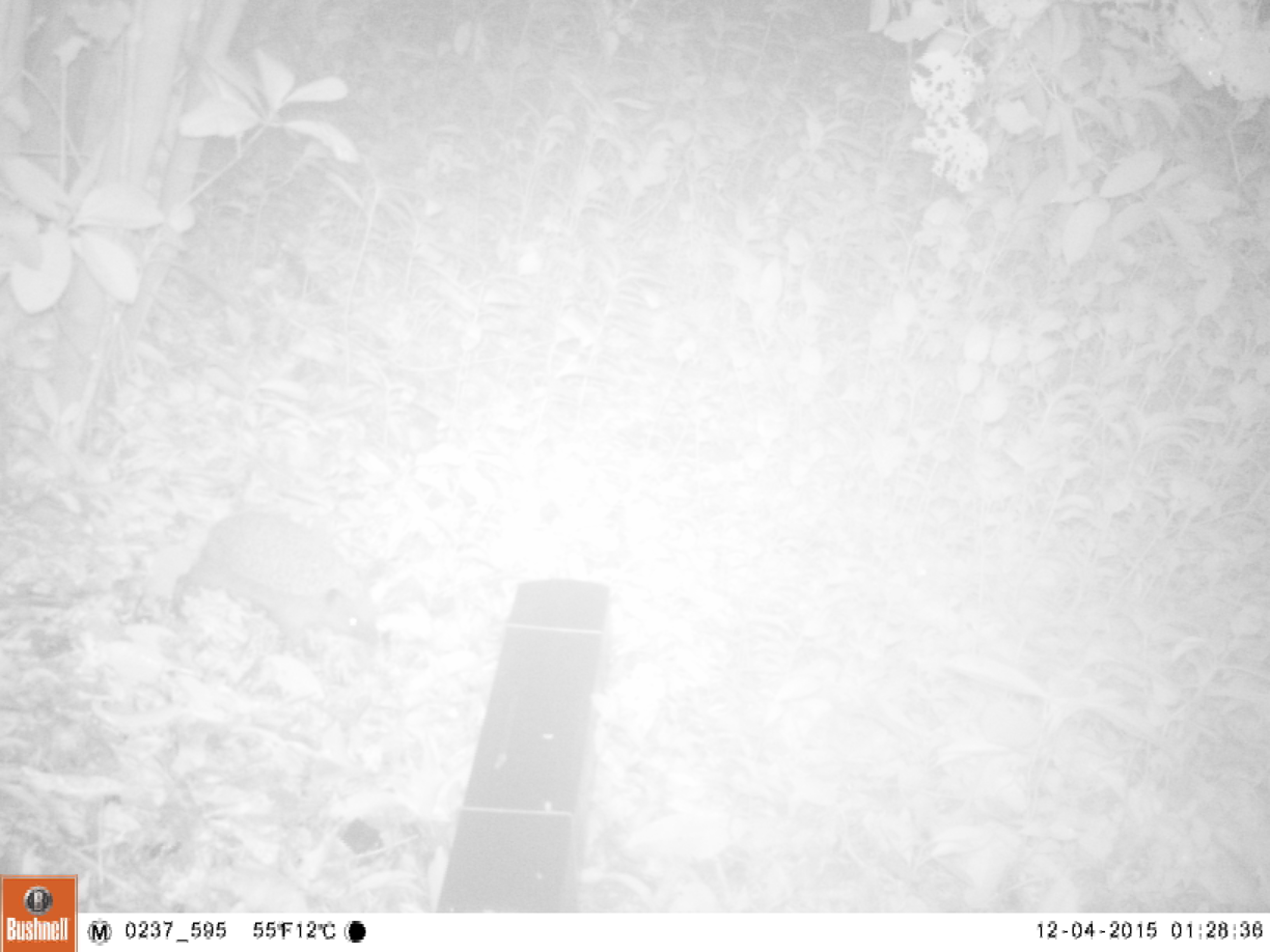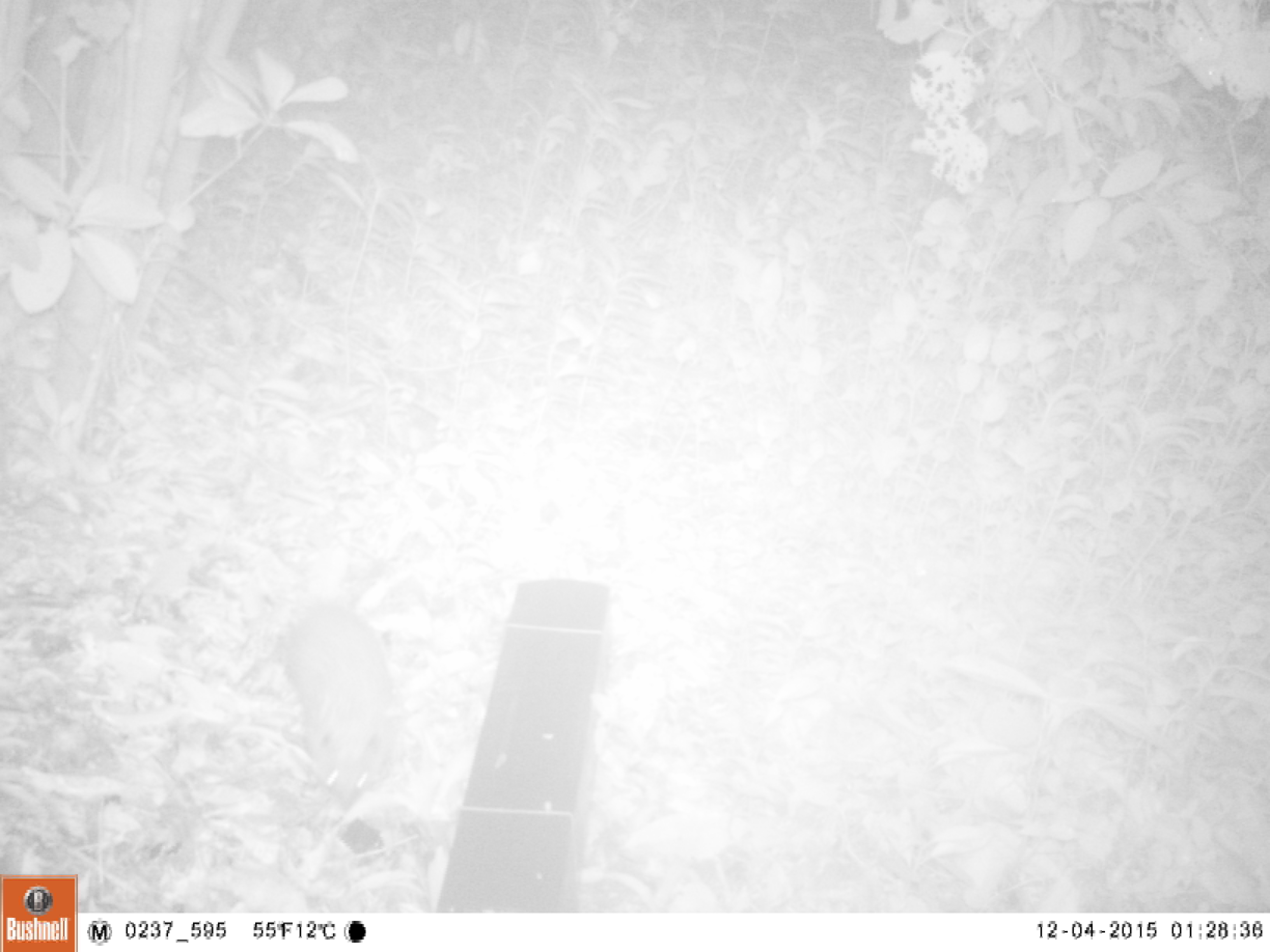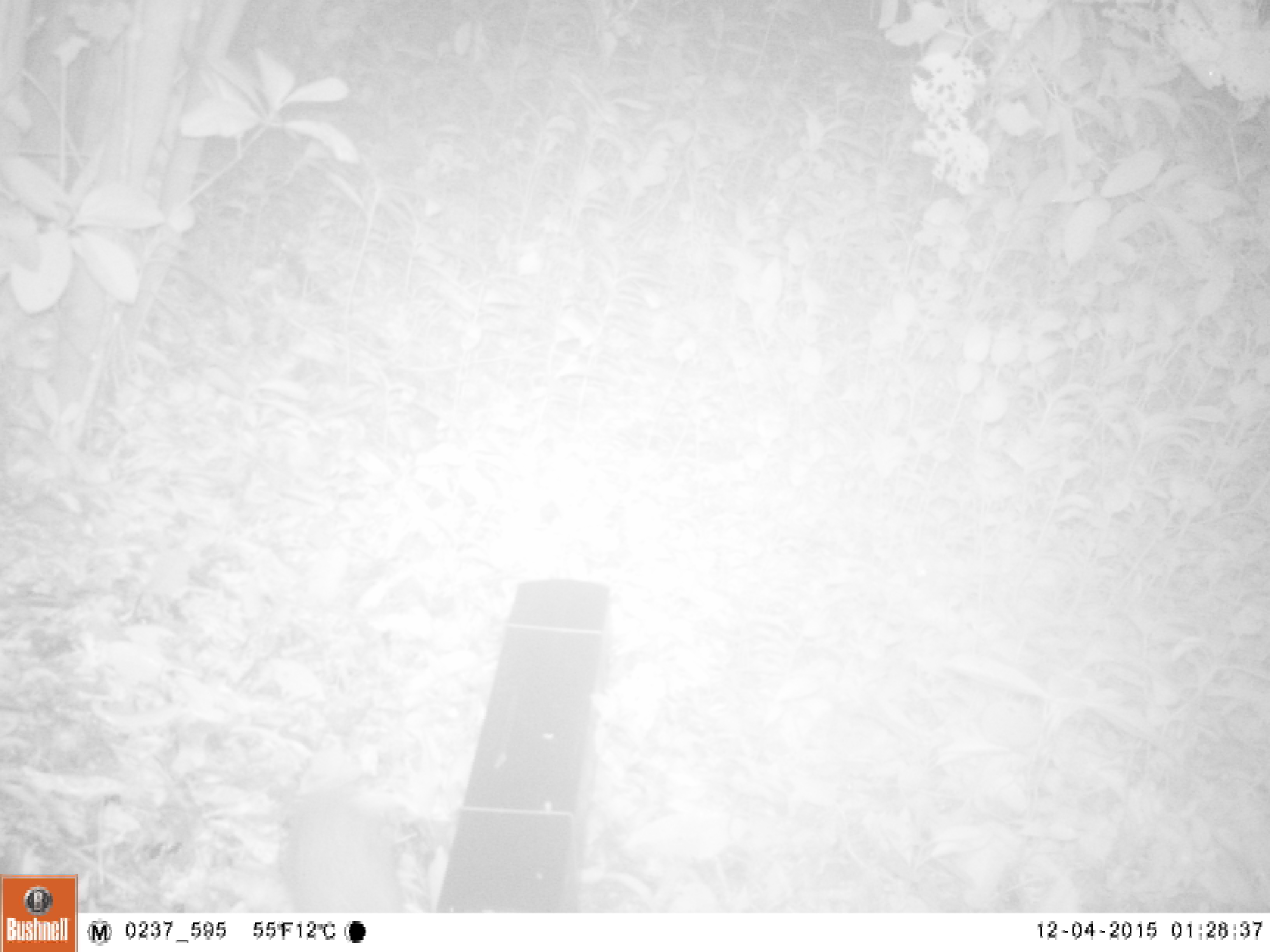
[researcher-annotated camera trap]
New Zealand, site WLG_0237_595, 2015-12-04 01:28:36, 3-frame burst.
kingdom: Animalia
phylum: Chordata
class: Mammalia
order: Eulipotyphla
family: Erinaceidae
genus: Erinaceus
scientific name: Erinaceus europaeus europaeus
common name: european hedgehog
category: hedgehog